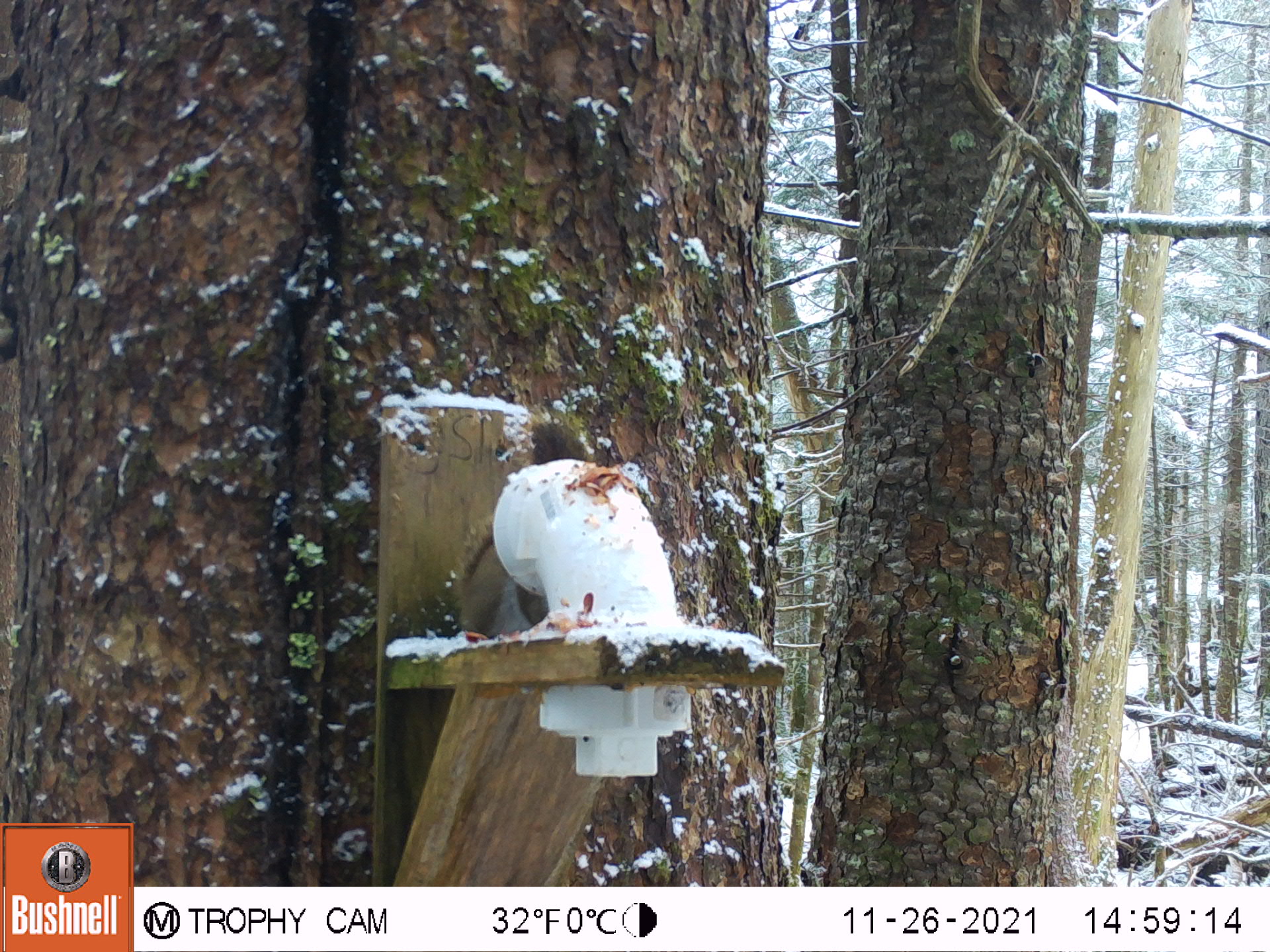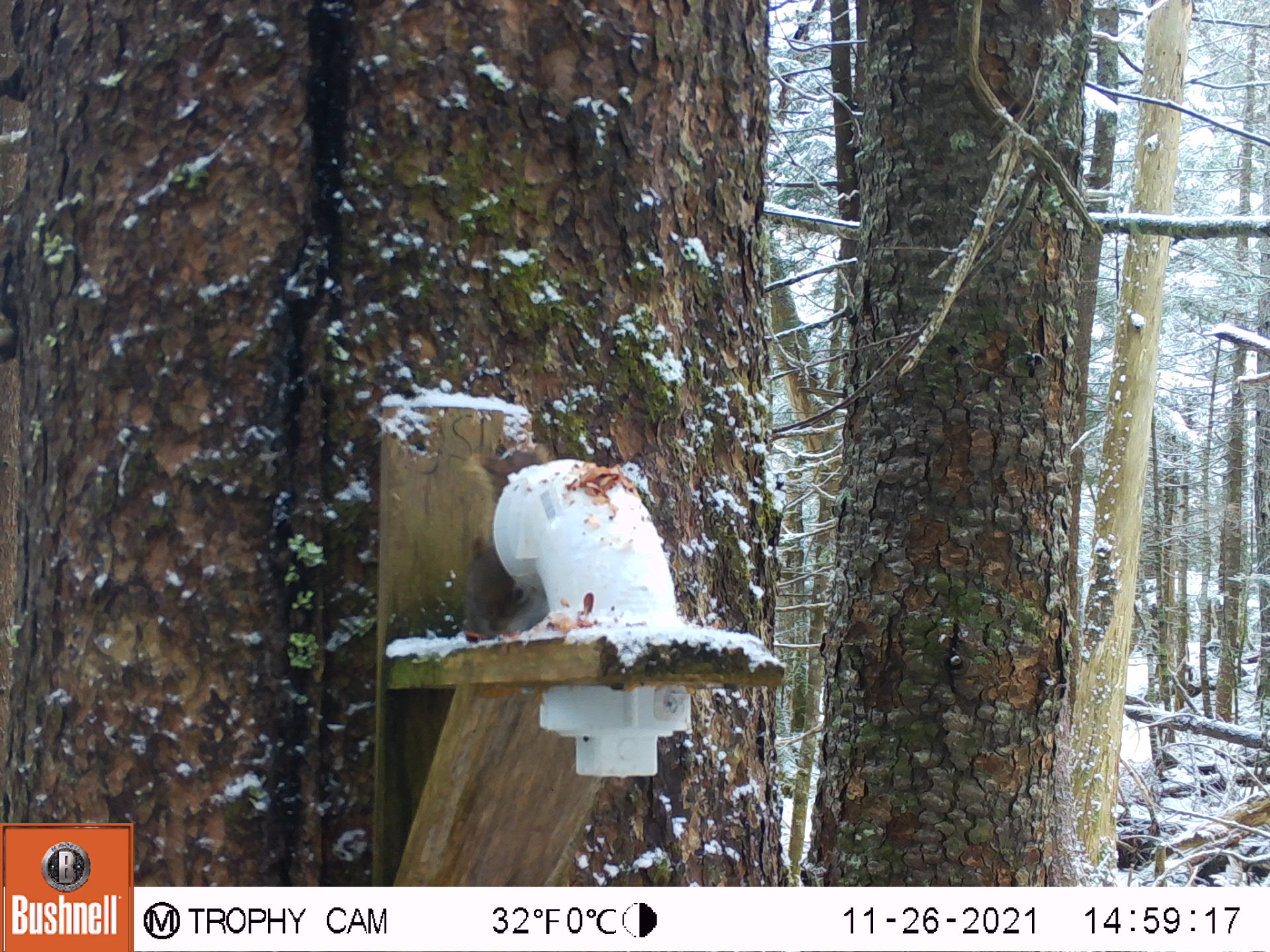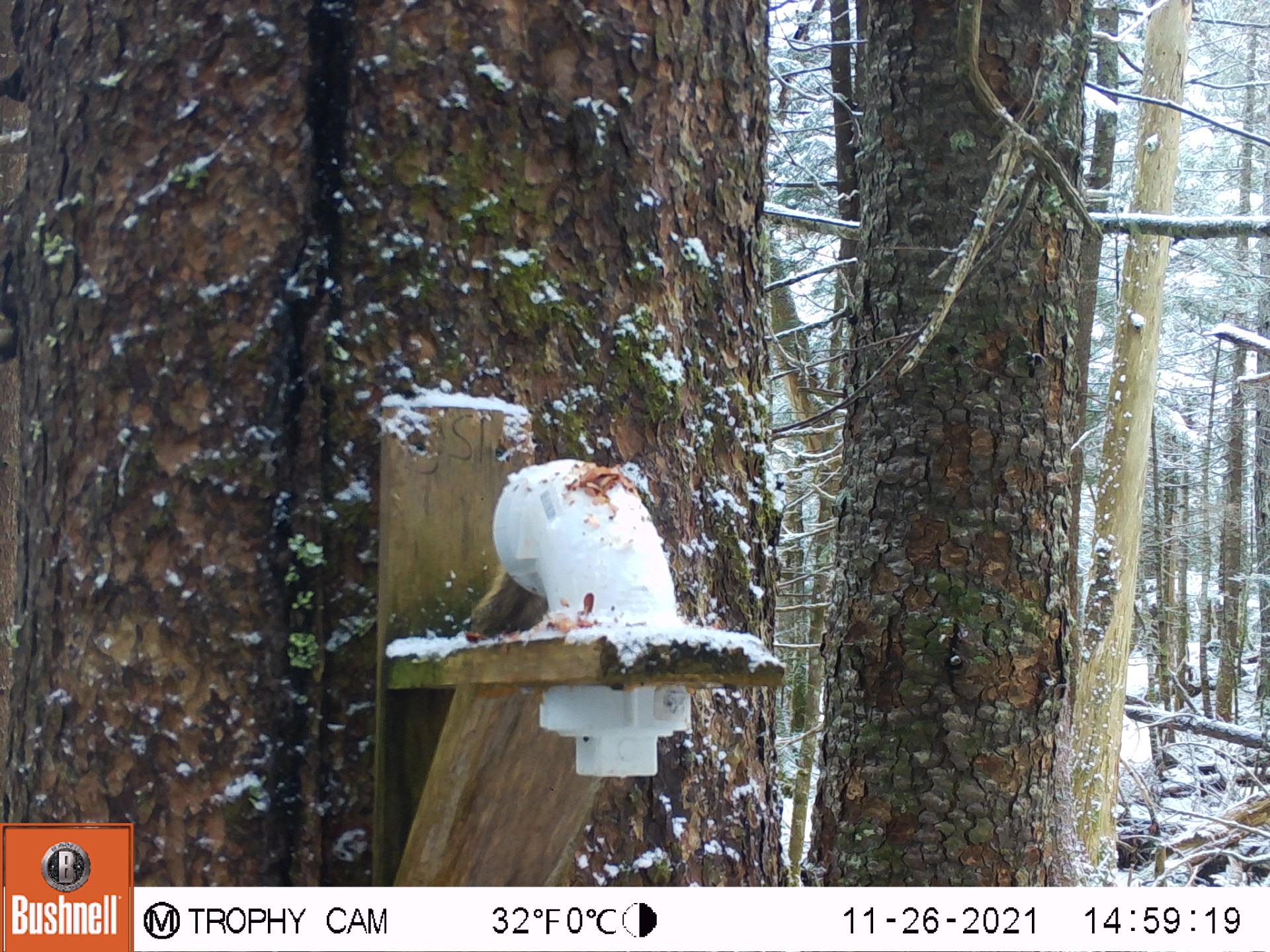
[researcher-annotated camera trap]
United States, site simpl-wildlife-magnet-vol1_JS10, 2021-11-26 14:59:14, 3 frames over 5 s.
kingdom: Animalia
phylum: Chordata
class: Mammalia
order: Rodentia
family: Sciuridae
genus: Tamiasciurus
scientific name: Tamiasciurus hudsonicus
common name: red squirrel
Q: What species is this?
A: Red squirrel (Tamiasciurus hudsonicus).